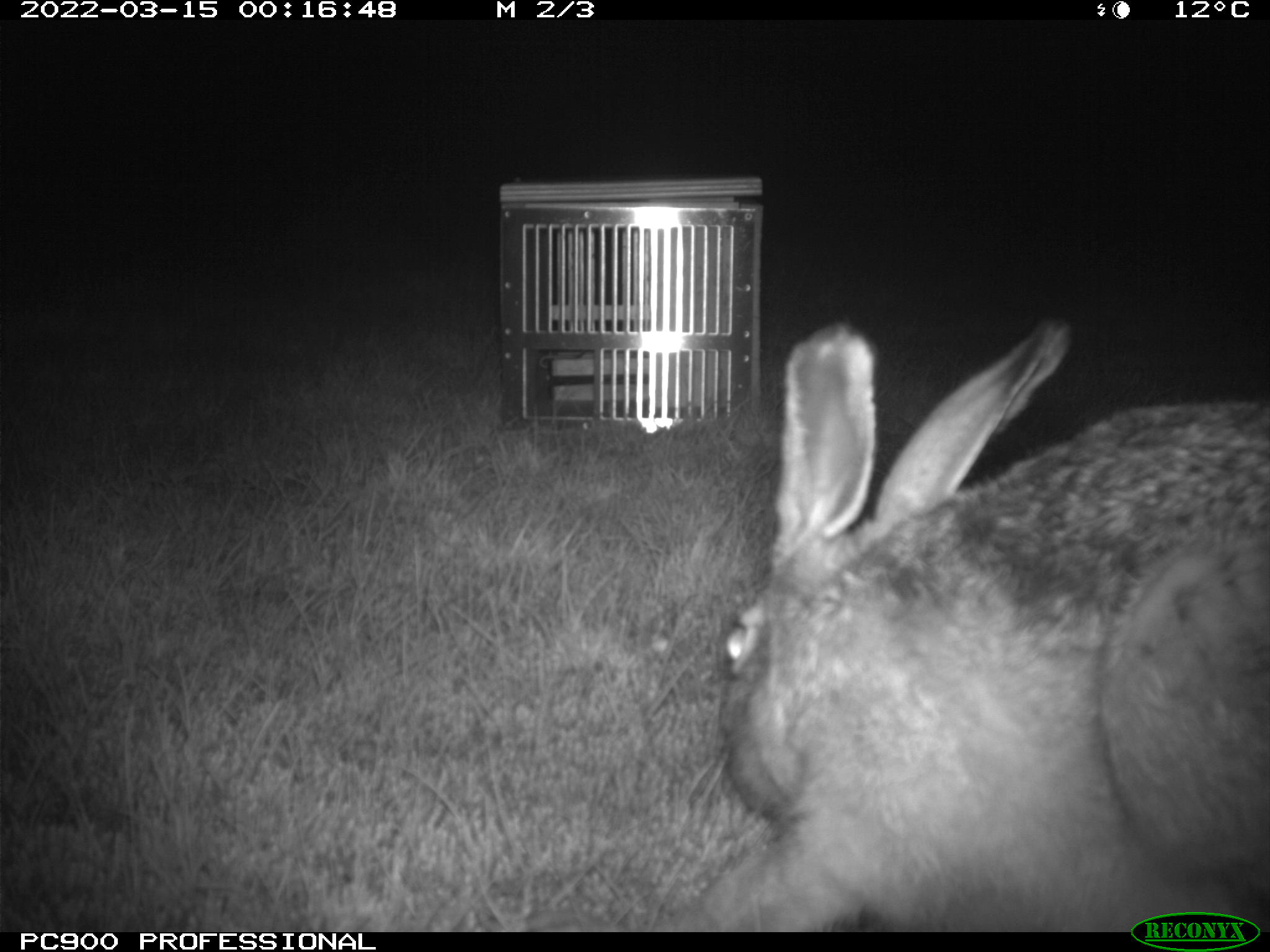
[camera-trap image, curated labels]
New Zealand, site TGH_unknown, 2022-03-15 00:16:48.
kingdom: Animalia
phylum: Chordata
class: Mammalia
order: Lagomorpha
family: Leporidae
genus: Lepus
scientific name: Lepus europaeus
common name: brown hare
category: hare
Hare (brown hare) (Lepus europaeus).